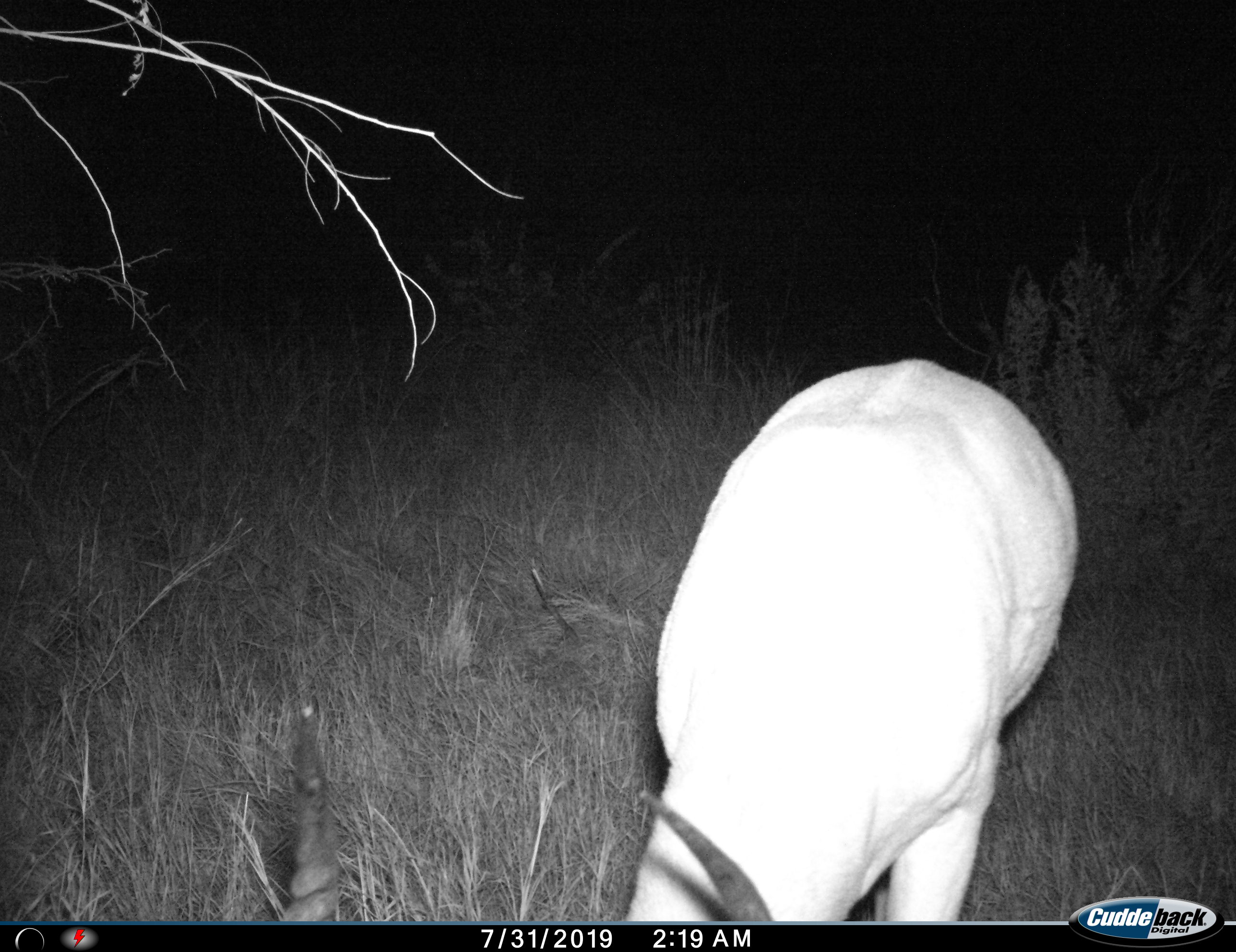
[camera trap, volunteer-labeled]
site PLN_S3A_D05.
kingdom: Animalia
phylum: Chordata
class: Mammalia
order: Artiodactyla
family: Bovidae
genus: Aepyceros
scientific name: Aepyceros melampus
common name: impala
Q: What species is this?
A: Impala (Aepyceros melampus).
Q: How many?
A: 1.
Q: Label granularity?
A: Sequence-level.